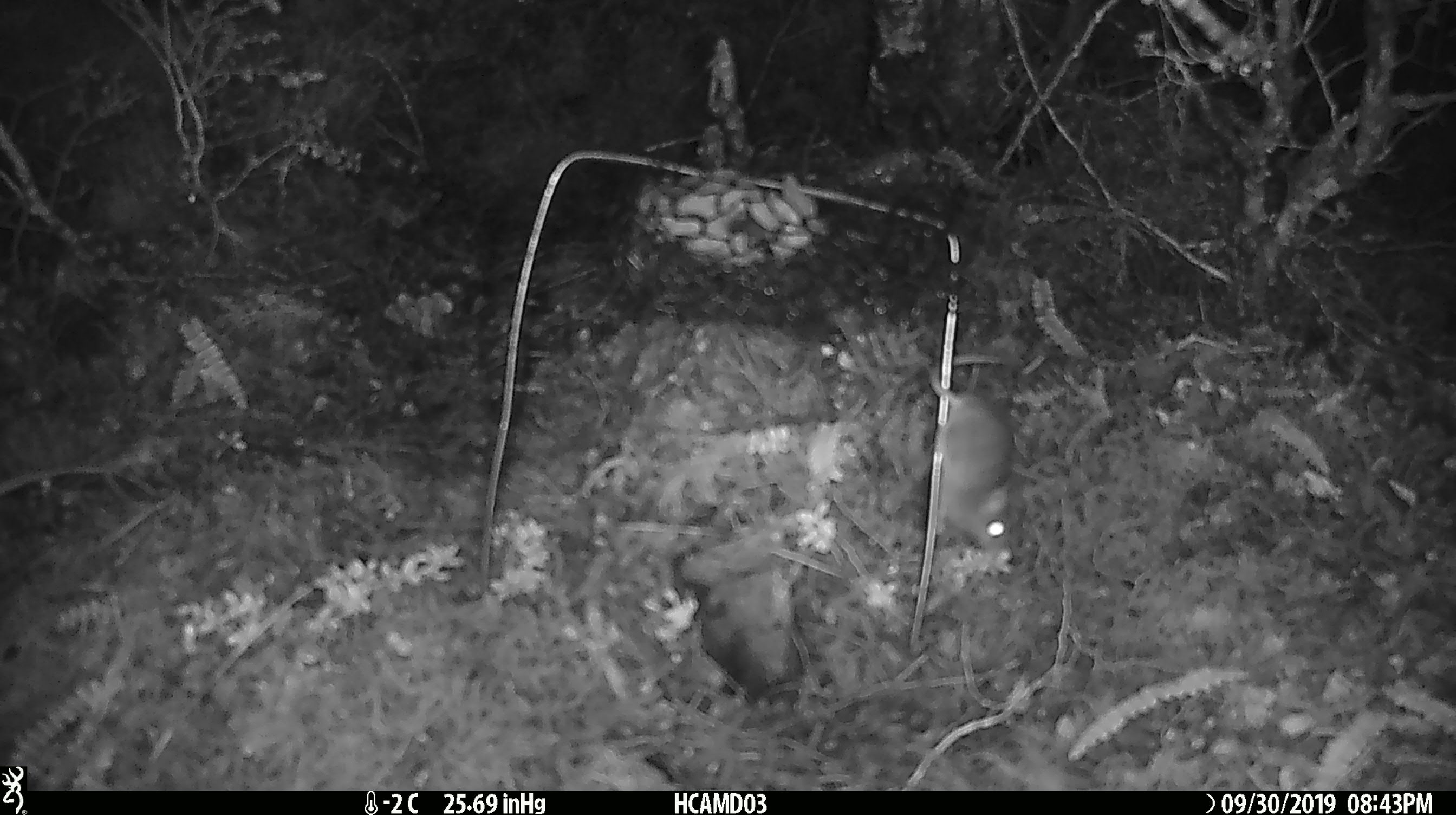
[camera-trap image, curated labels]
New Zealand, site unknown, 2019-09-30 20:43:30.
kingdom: Animalia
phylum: Chordata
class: Mammalia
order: Rodentia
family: Muridae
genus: Mus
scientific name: Mus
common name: mouse